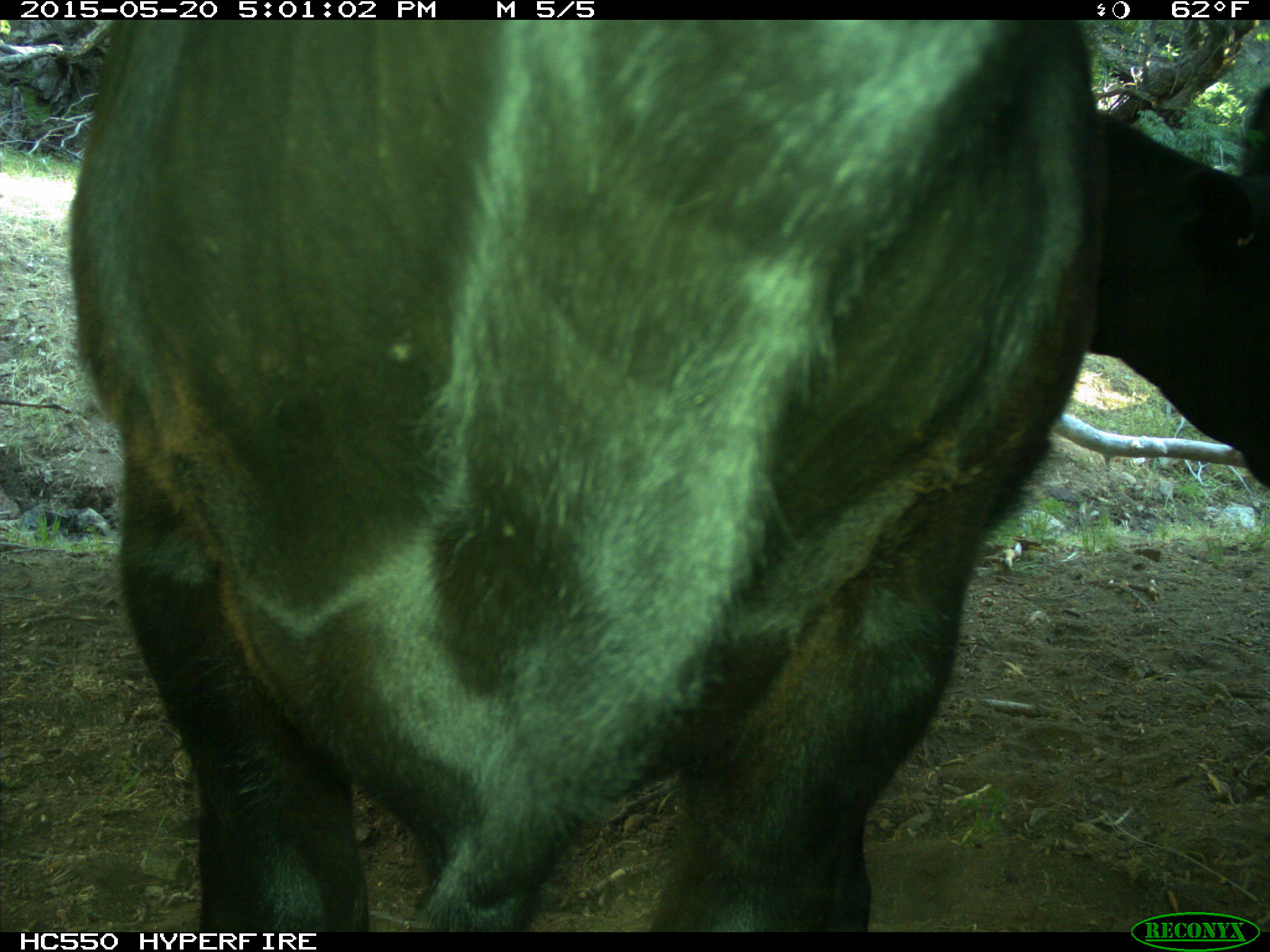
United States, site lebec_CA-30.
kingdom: Animalia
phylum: Chordata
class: Mammalia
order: Artiodactyla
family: Bovidae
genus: Bos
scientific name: Bos taurus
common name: domestic cow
Bos taurus (domestic cow).